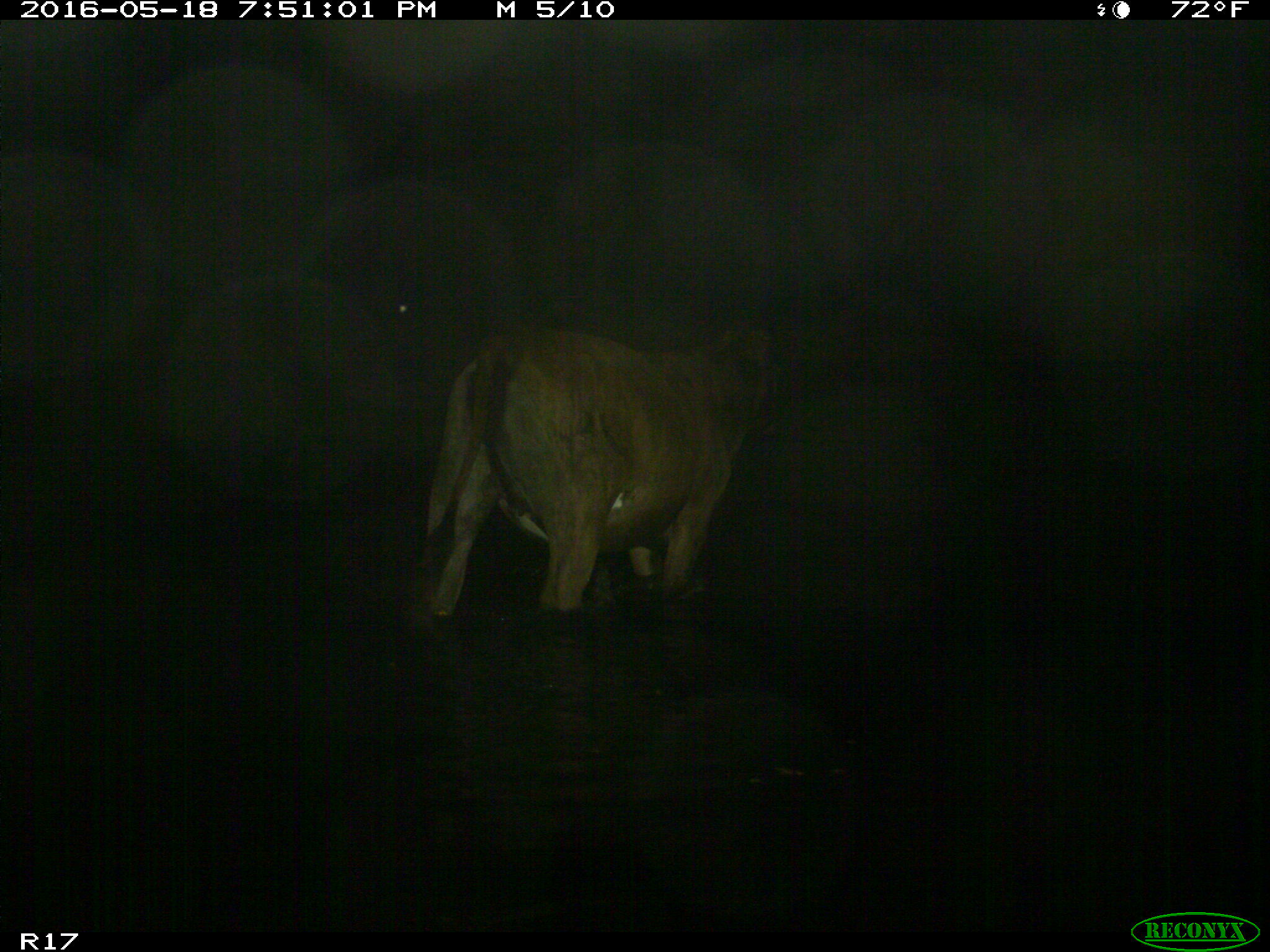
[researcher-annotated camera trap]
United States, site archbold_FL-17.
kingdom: Animalia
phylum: Chordata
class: Mammalia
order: Artiodactyla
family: Bovidae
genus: Bos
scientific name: Bos taurus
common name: domestic cow